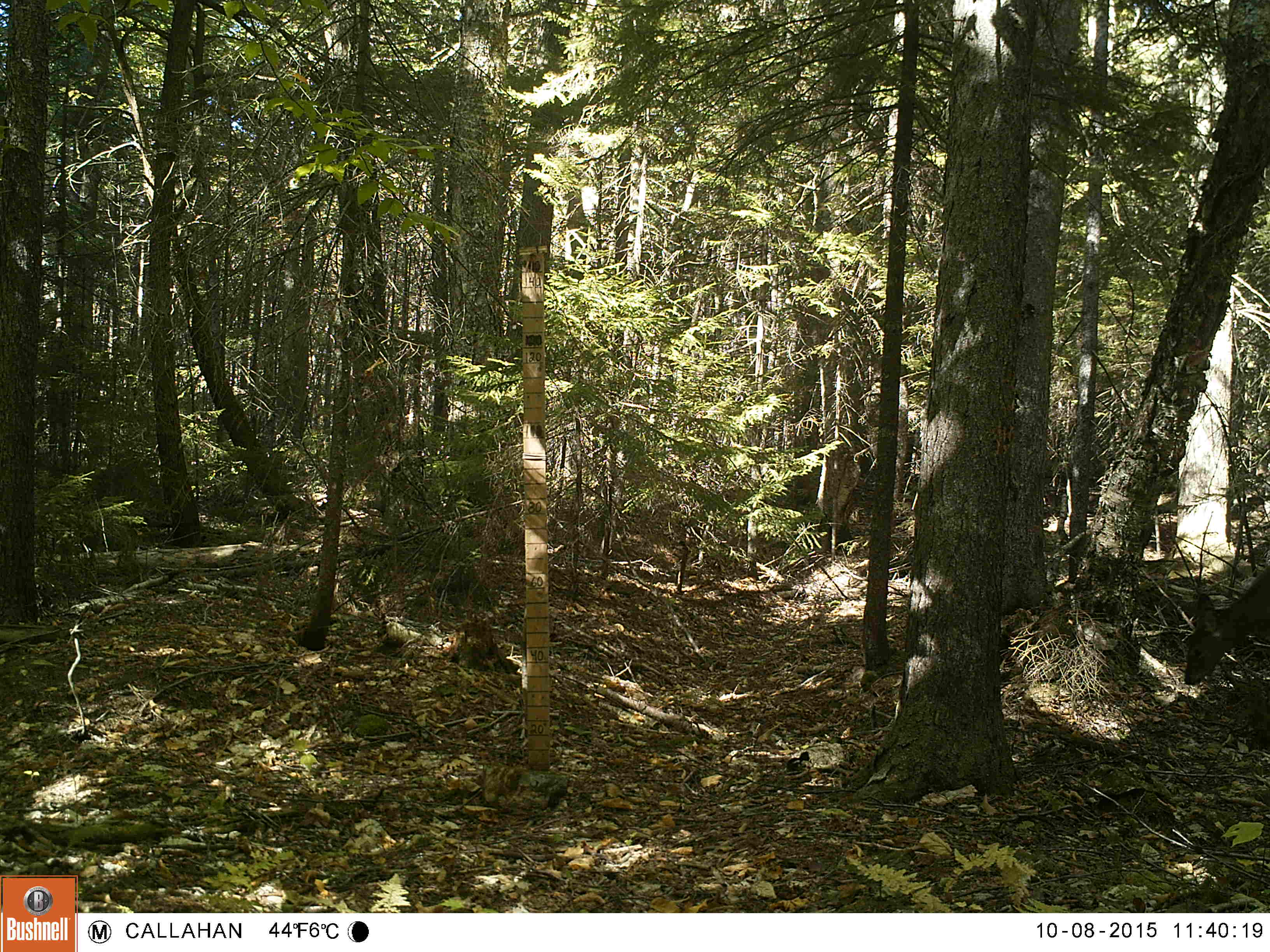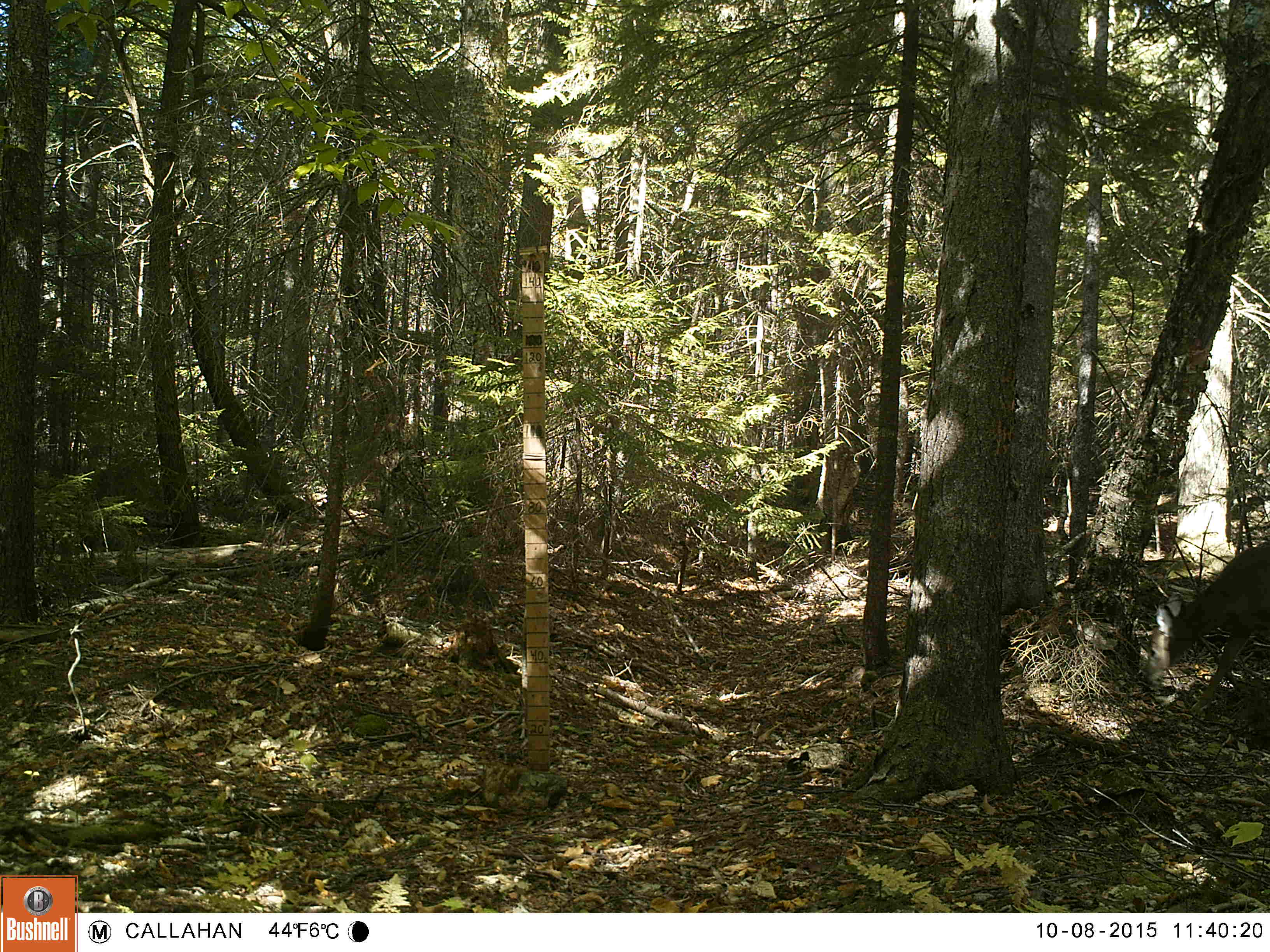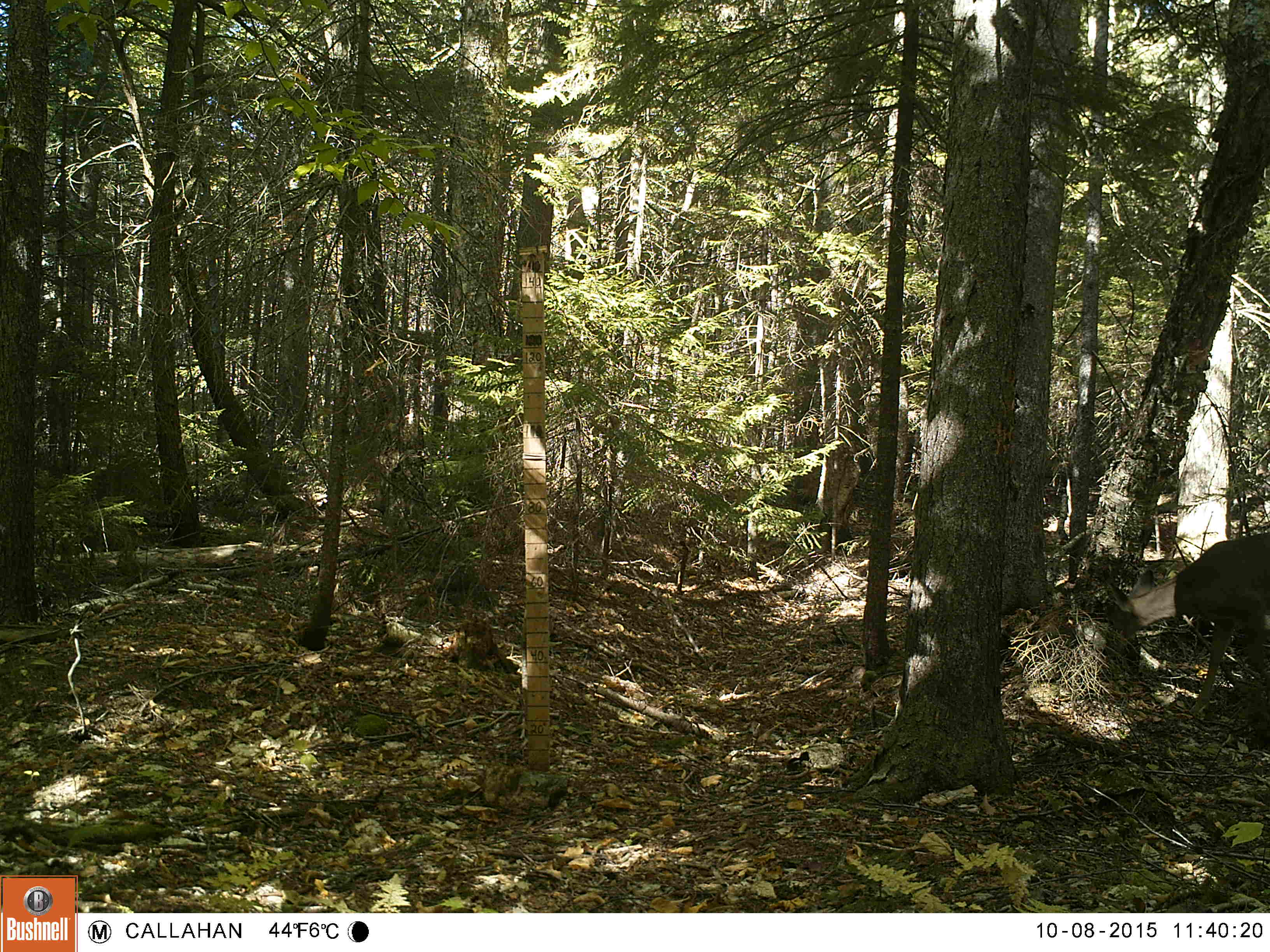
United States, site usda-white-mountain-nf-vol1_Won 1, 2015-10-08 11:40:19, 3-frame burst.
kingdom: Animalia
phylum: Chordata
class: Mammalia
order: Artiodactyla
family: Cervidae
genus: Odocoileus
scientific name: Odocoileus virginianus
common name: white-tailed deer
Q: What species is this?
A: White-tailed deer (Odocoileus virginianus).